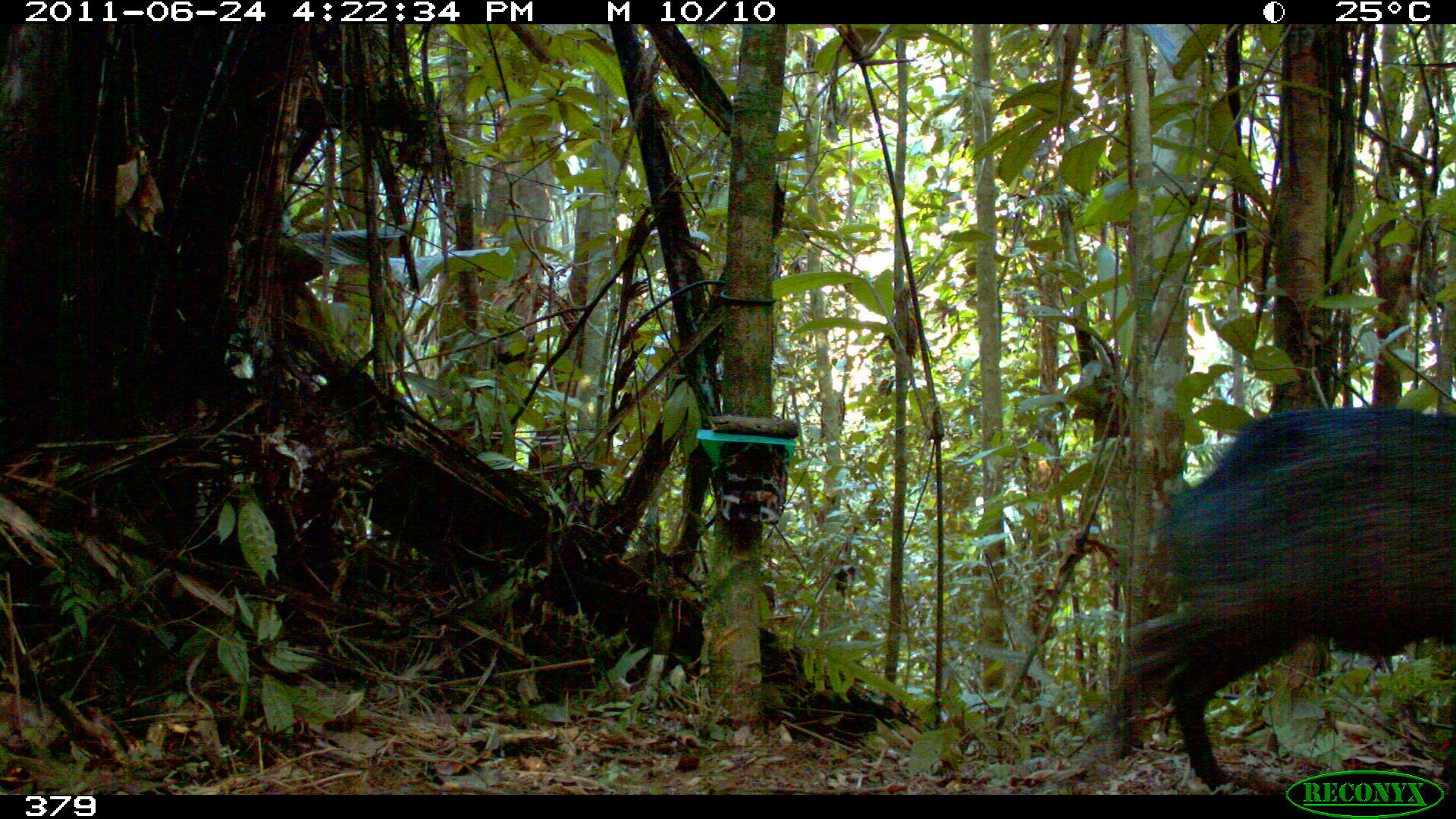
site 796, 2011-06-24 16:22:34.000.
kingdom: Animalia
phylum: Chordata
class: Mammalia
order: Artiodactyla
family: Tayassuidae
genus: Pecari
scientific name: Pecari tajacu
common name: collared peccary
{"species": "Pecari tajacu (collared peccary)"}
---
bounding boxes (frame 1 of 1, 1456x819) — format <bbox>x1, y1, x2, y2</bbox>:
pecari tajacu: <bbox>1106, 404, 1456, 789</bbox>